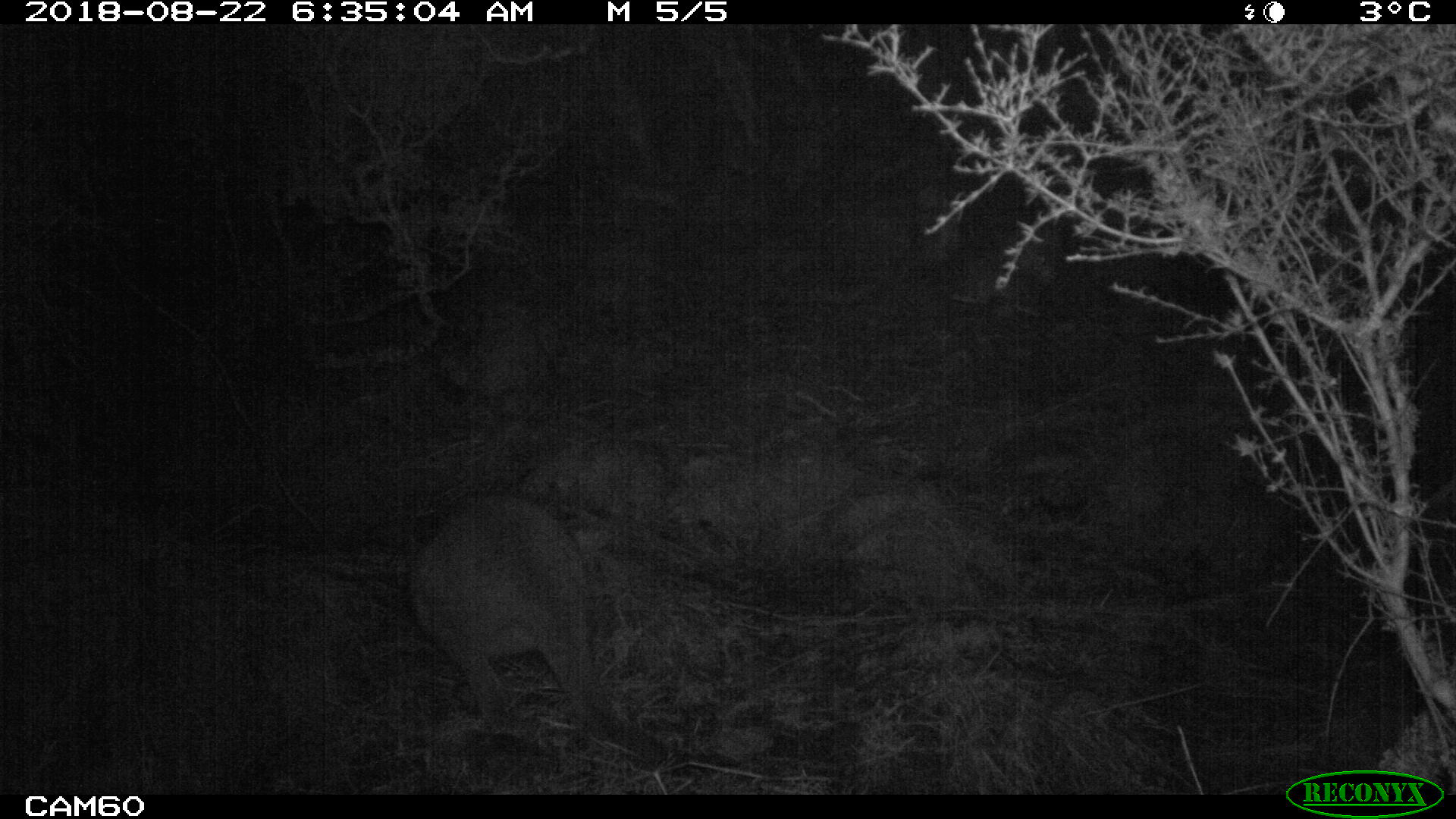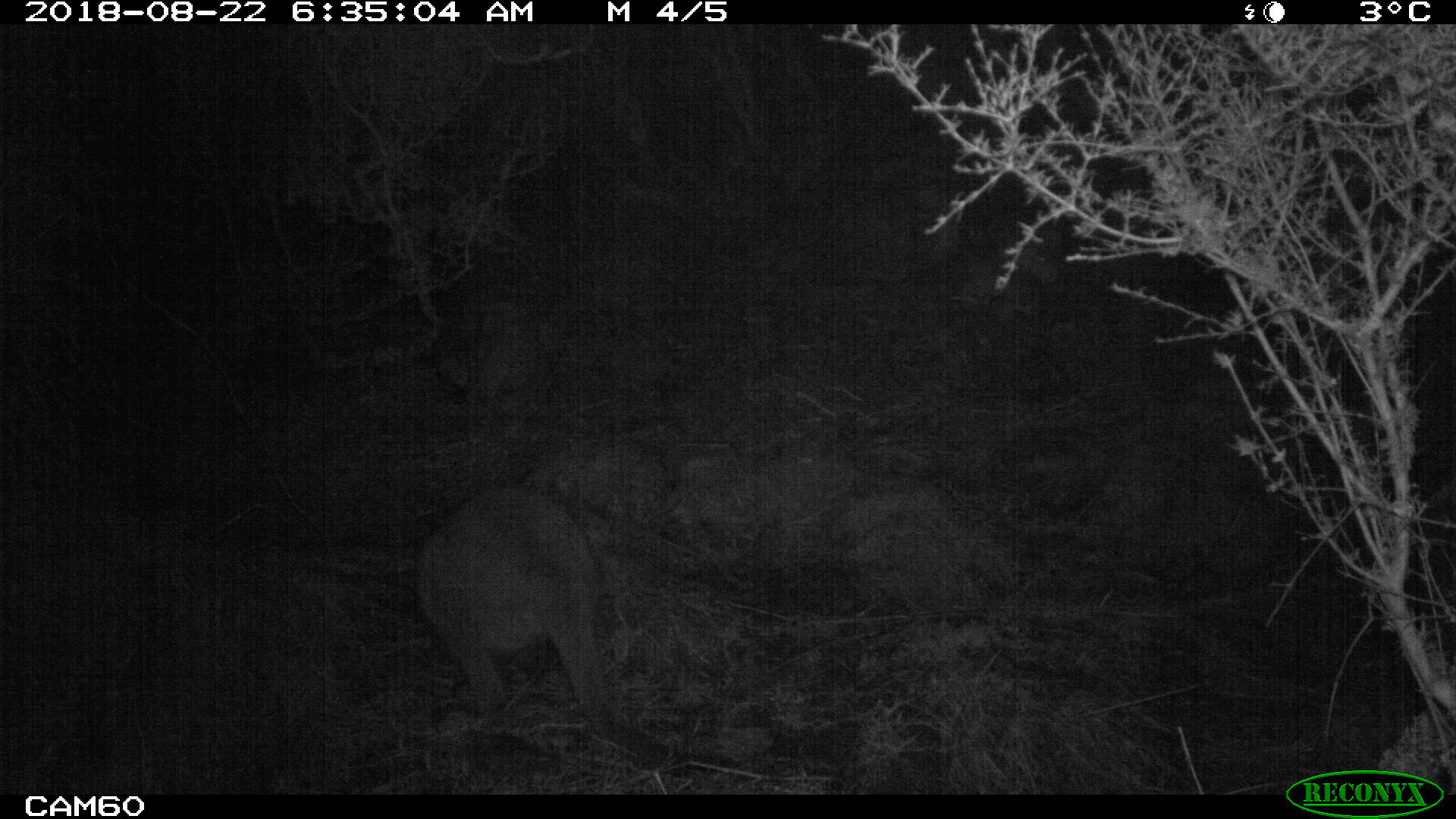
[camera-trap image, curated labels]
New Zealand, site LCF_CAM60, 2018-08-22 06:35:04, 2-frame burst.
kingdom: Animalia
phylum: Chordata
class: Mammalia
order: Diprotodontia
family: Macropodidae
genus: Notamacropus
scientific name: Notamacropus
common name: wallaby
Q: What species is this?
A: Wallaby (Notamacropus).